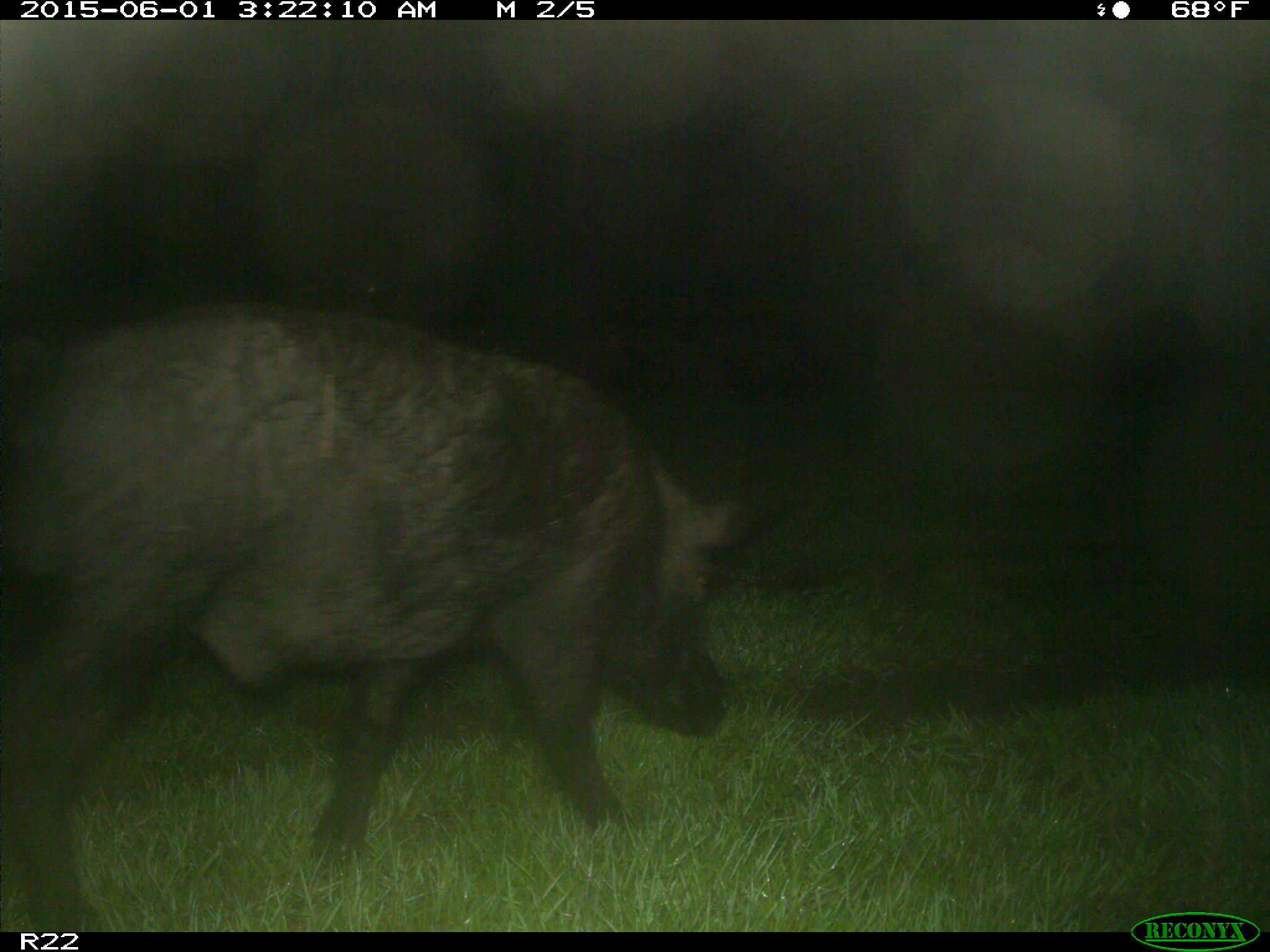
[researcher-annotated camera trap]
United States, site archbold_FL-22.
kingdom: Animalia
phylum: Chordata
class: Mammalia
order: Artiodactyla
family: Bovidae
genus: Bos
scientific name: Bos taurus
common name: domestic cow